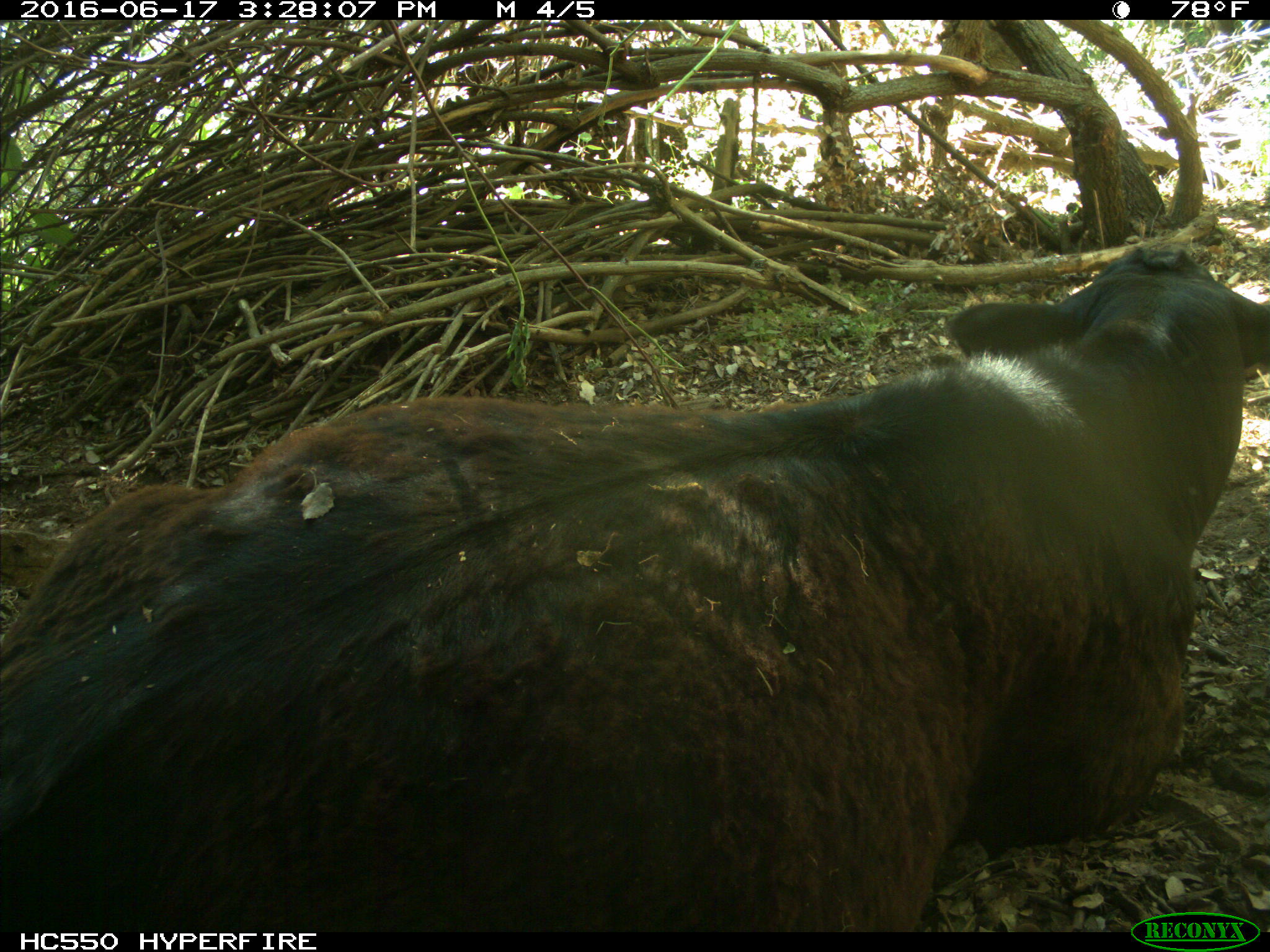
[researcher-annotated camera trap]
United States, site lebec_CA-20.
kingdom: Animalia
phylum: Chordata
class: Mammalia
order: Artiodactyla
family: Bovidae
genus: Bos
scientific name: Bos taurus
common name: domestic cow